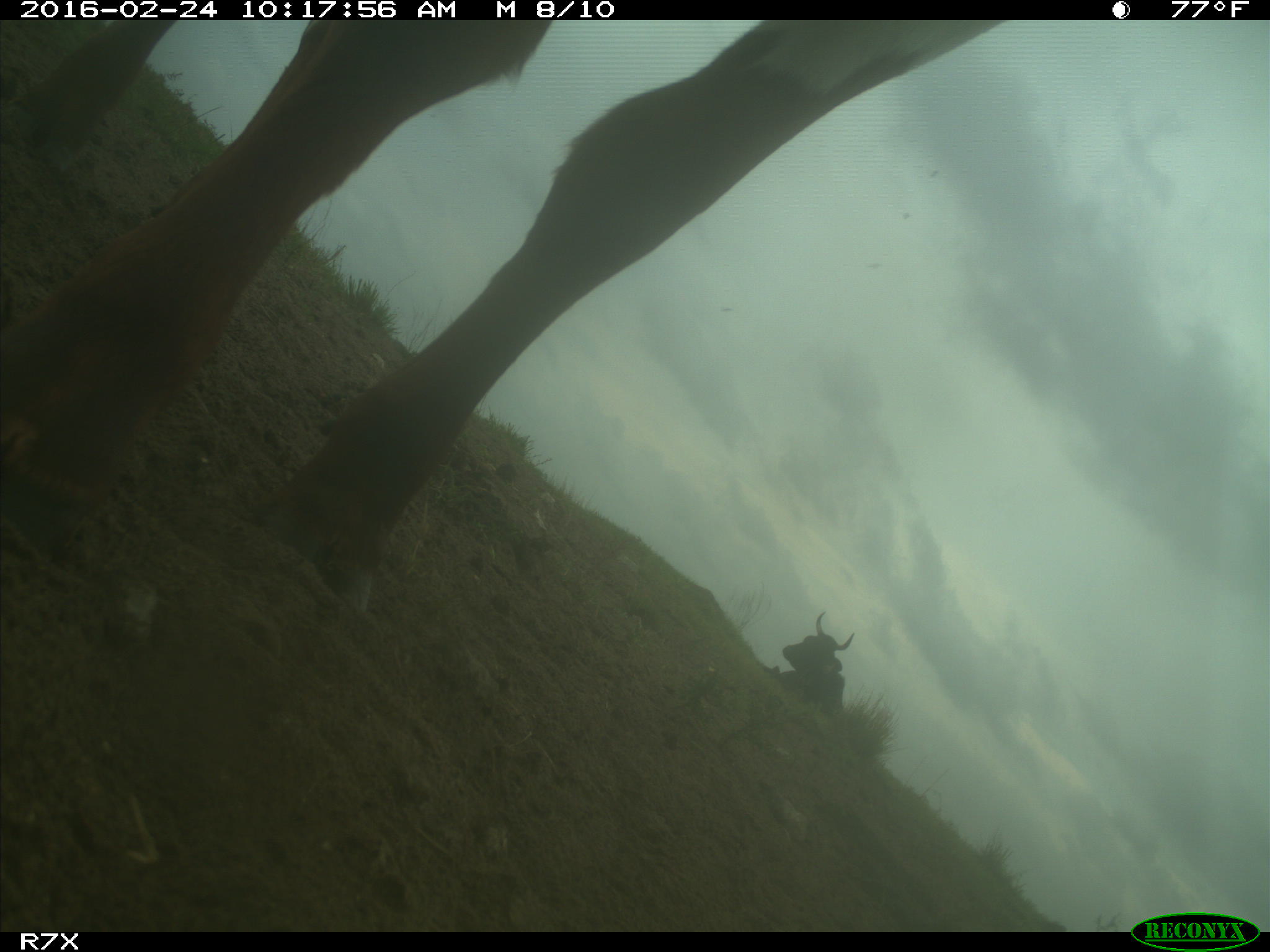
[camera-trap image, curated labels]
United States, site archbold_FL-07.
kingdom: Animalia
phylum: Chordata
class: Mammalia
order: Artiodactyla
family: Bovidae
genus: Bos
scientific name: Bos taurus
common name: domestic cow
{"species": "Bos taurus (domestic cow)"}